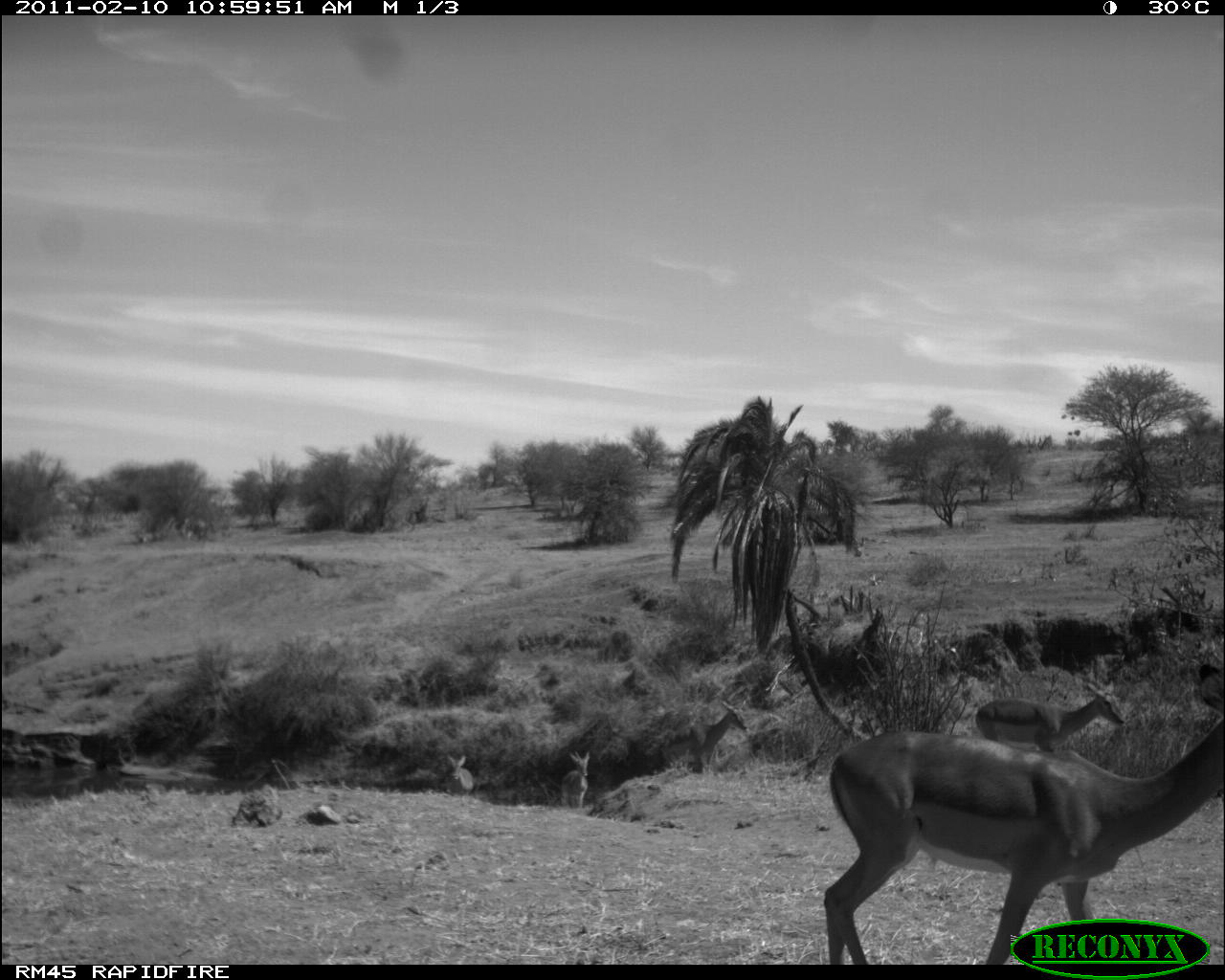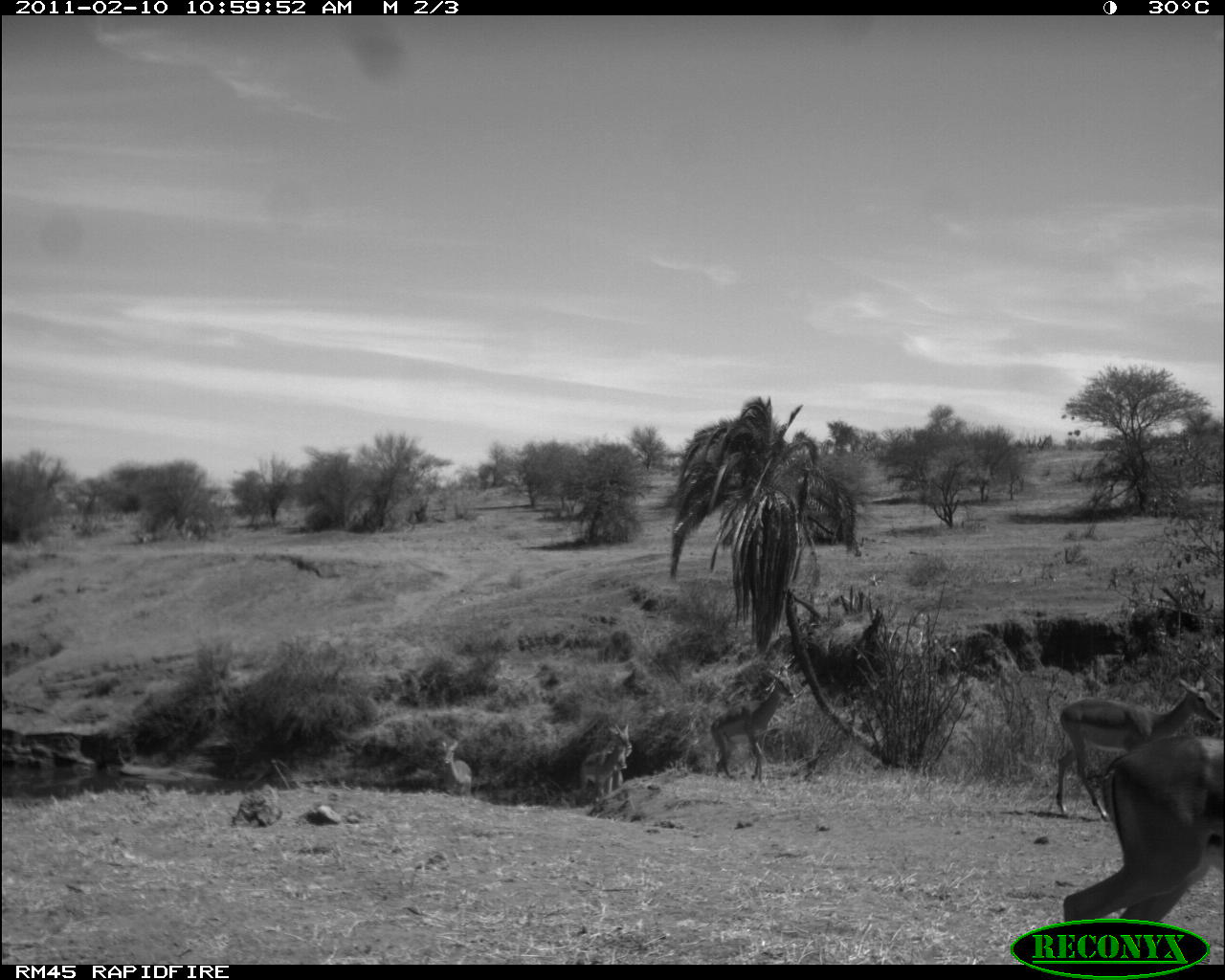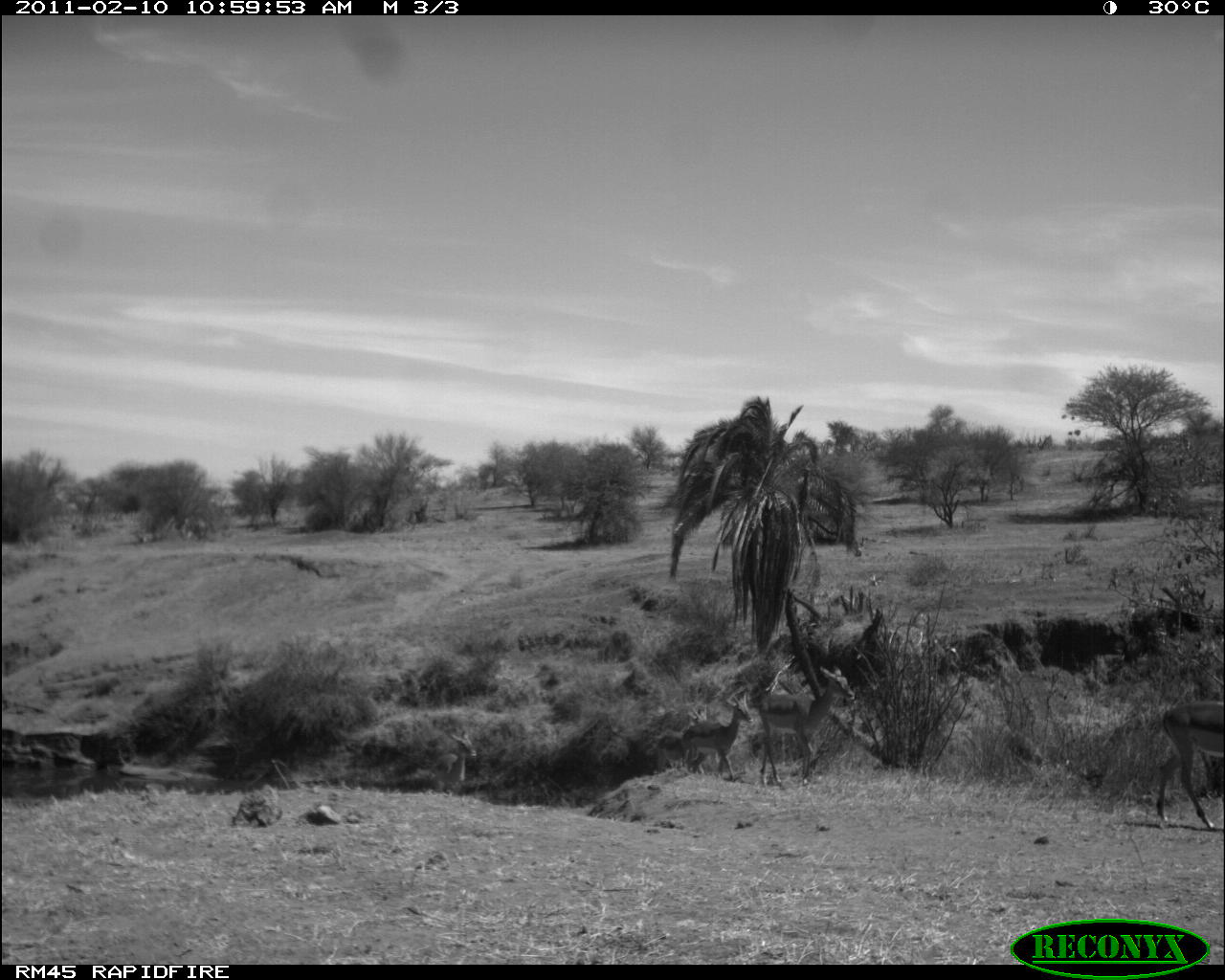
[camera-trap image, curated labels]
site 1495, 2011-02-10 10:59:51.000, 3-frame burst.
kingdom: Animalia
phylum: Chordata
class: Mammalia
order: Artiodactyla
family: Bovidae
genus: Aepyceros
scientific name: Aepyceros melampus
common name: impala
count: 5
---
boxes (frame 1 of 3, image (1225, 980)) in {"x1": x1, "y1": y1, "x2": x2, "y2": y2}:
aepyceros melampus: {"x1": 822, "y1": 661, "x2": 1220, "y2": 963}; {"x1": 973, "y1": 677, "x2": 1125, "y2": 756}; {"x1": 661, "y1": 697, "x2": 748, "y2": 771}; {"x1": 560, "y1": 750, "x2": 590, "y2": 808}; {"x1": 444, "y1": 753, "x2": 474, "y2": 794}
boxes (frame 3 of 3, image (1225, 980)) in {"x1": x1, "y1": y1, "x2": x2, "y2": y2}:
aepyceros melampus: {"x1": 756, "y1": 665, "x2": 855, "y2": 787}; {"x1": 1153, "y1": 700, "x2": 1224, "y2": 830}; {"x1": 680, "y1": 680, "x2": 751, "y2": 781}; {"x1": 428, "y1": 722, "x2": 478, "y2": 792}; {"x1": 656, "y1": 704, "x2": 705, "y2": 773}; {"x1": 547, "y1": 774, "x2": 587, "y2": 807}